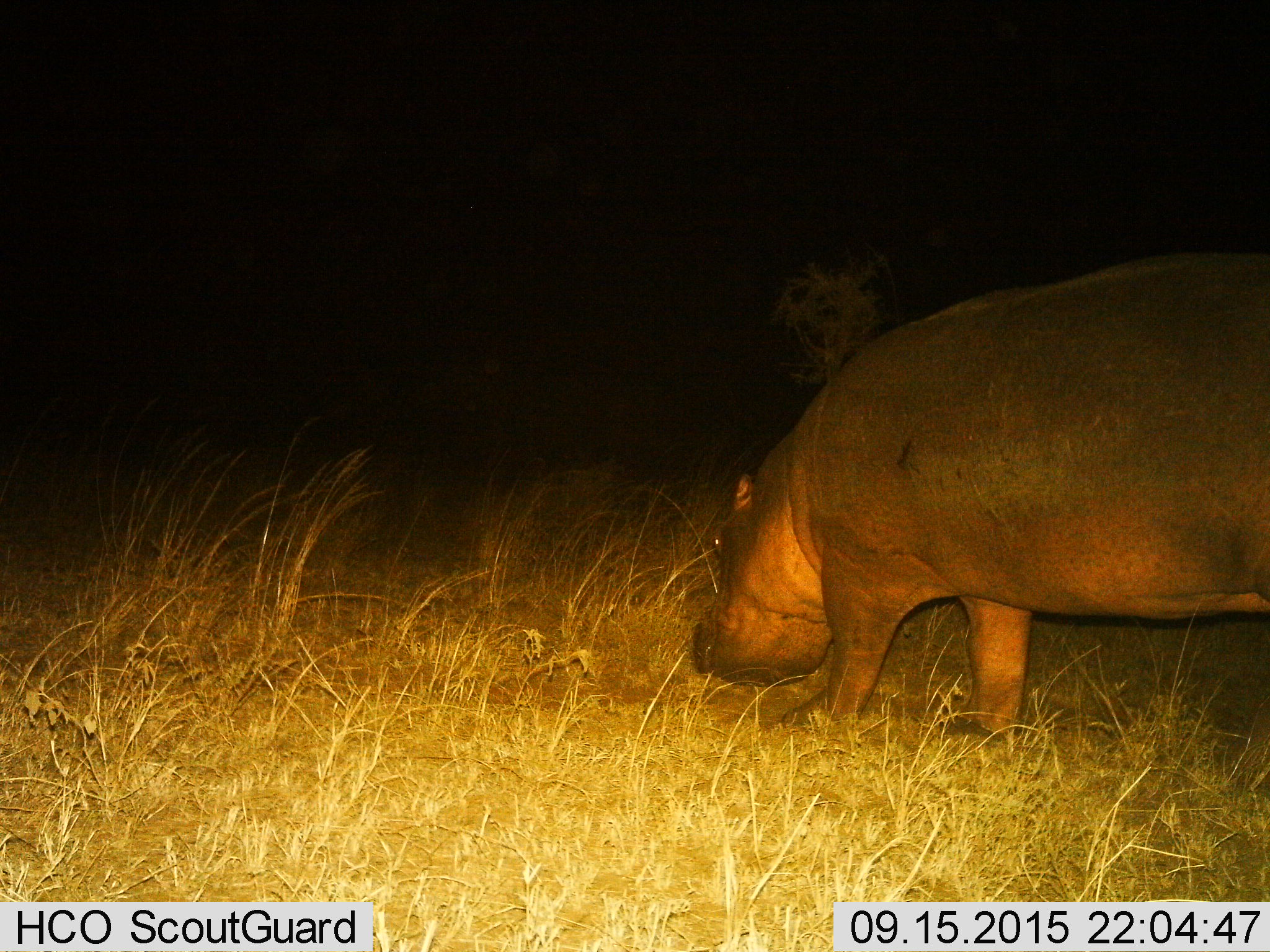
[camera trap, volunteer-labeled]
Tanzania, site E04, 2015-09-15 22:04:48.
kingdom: Animalia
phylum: Chordata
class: Mammalia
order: Artiodactyla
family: Hippopotamidae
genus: Hippopotamus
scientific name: Hippopotamus amphibius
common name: hippopotamus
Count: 1.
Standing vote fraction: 45%.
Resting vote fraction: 0%.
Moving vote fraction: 35%.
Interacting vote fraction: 0%.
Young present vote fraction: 0%.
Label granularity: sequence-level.